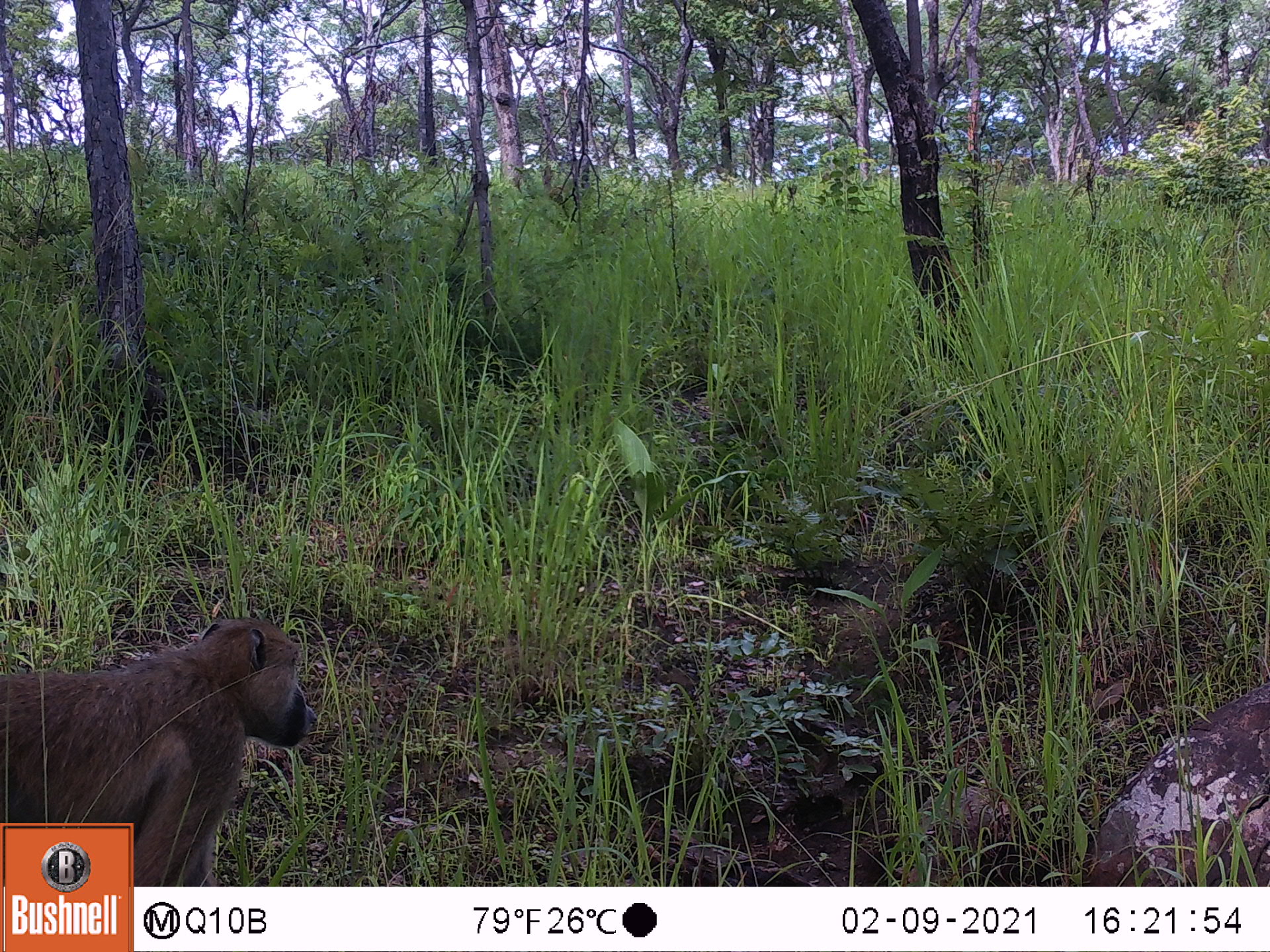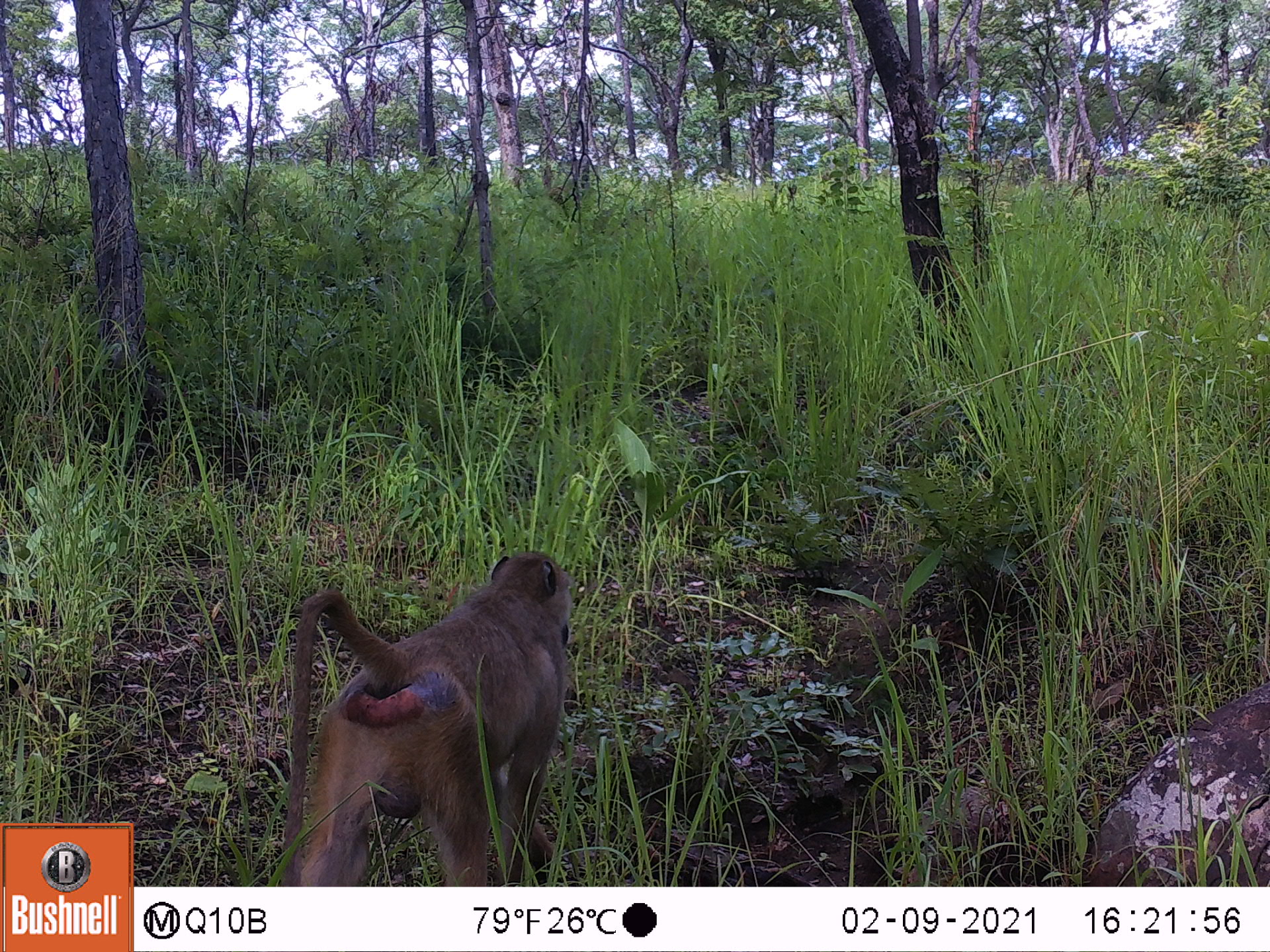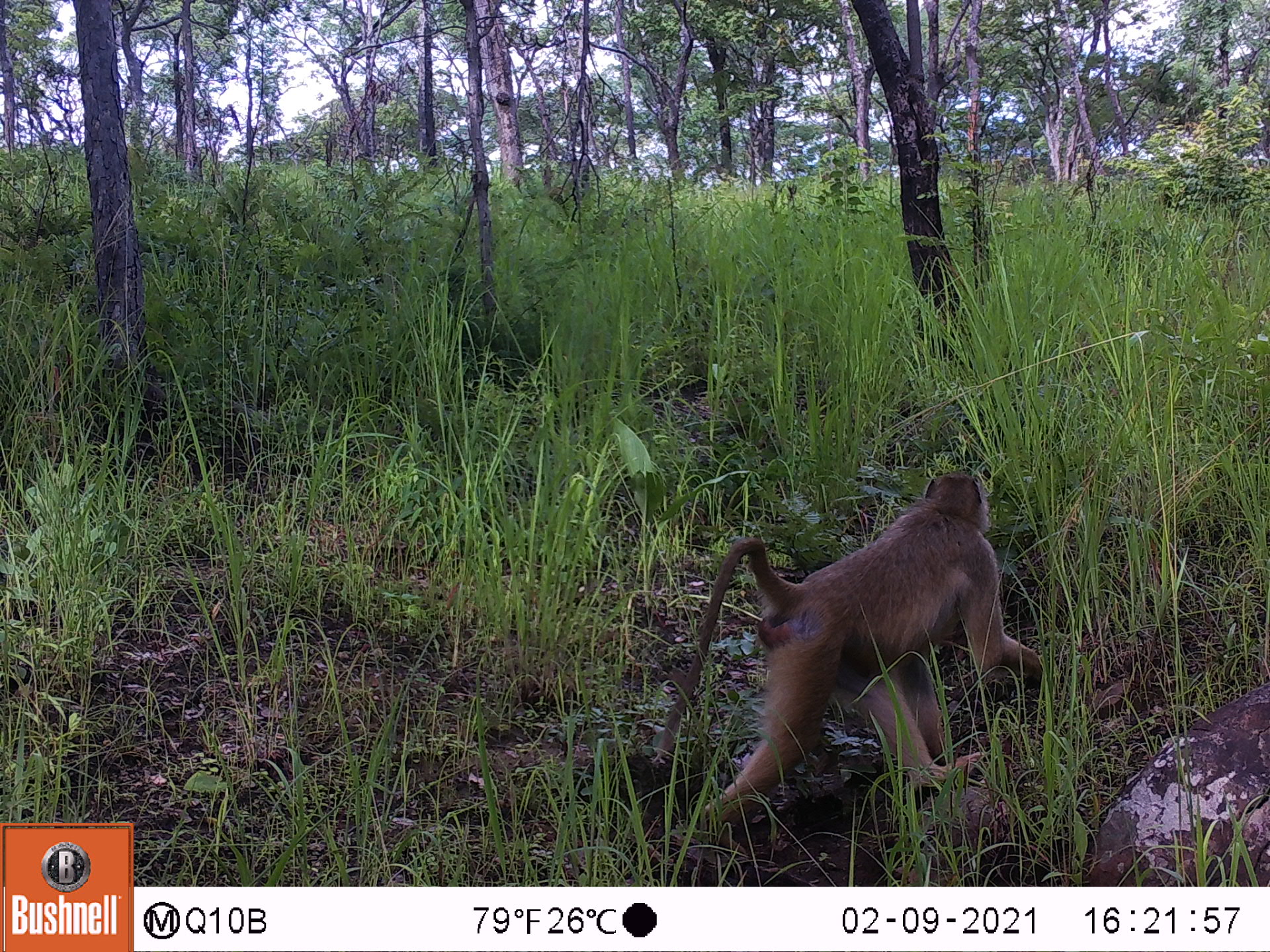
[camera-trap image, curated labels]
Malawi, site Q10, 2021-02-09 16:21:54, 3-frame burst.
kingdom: Animalia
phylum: Chordata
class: Mammalia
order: Primates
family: Cercopithecidae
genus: Papio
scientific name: Papio cynocephalus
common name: yellow baboon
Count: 1.